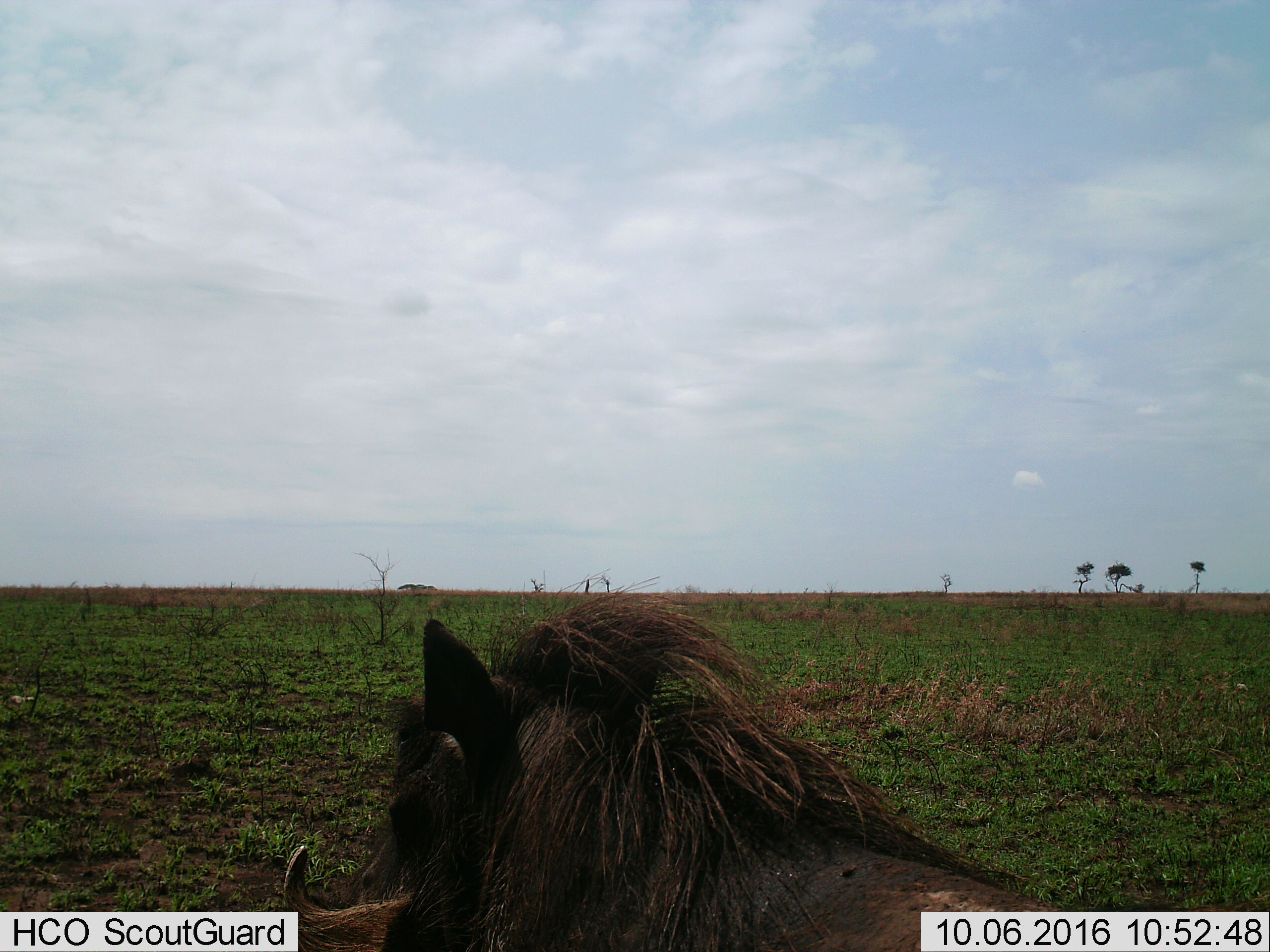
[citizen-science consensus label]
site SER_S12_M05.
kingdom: Animalia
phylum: Chordata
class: Mammalia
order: Artiodactyla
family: Suidae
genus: Phacochoerus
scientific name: Phacochoerus africanus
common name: warthog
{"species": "warthog (Phacochoerus africanus)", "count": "1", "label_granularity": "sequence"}